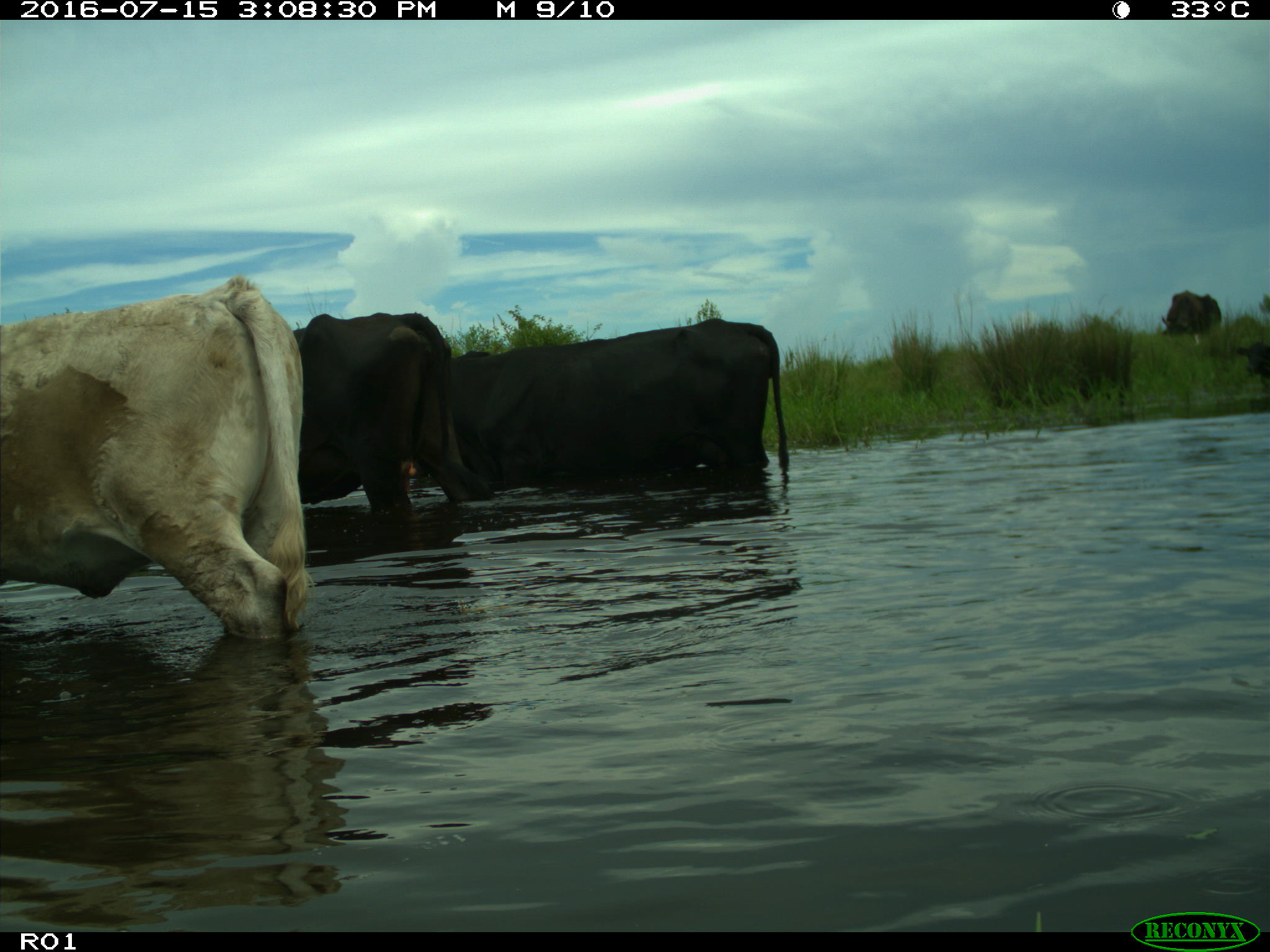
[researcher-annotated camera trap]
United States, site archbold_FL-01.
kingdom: Animalia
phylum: Chordata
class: Mammalia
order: Artiodactyla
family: Bovidae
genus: Bos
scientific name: Bos taurus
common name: domestic cow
Bos taurus (domestic cow).